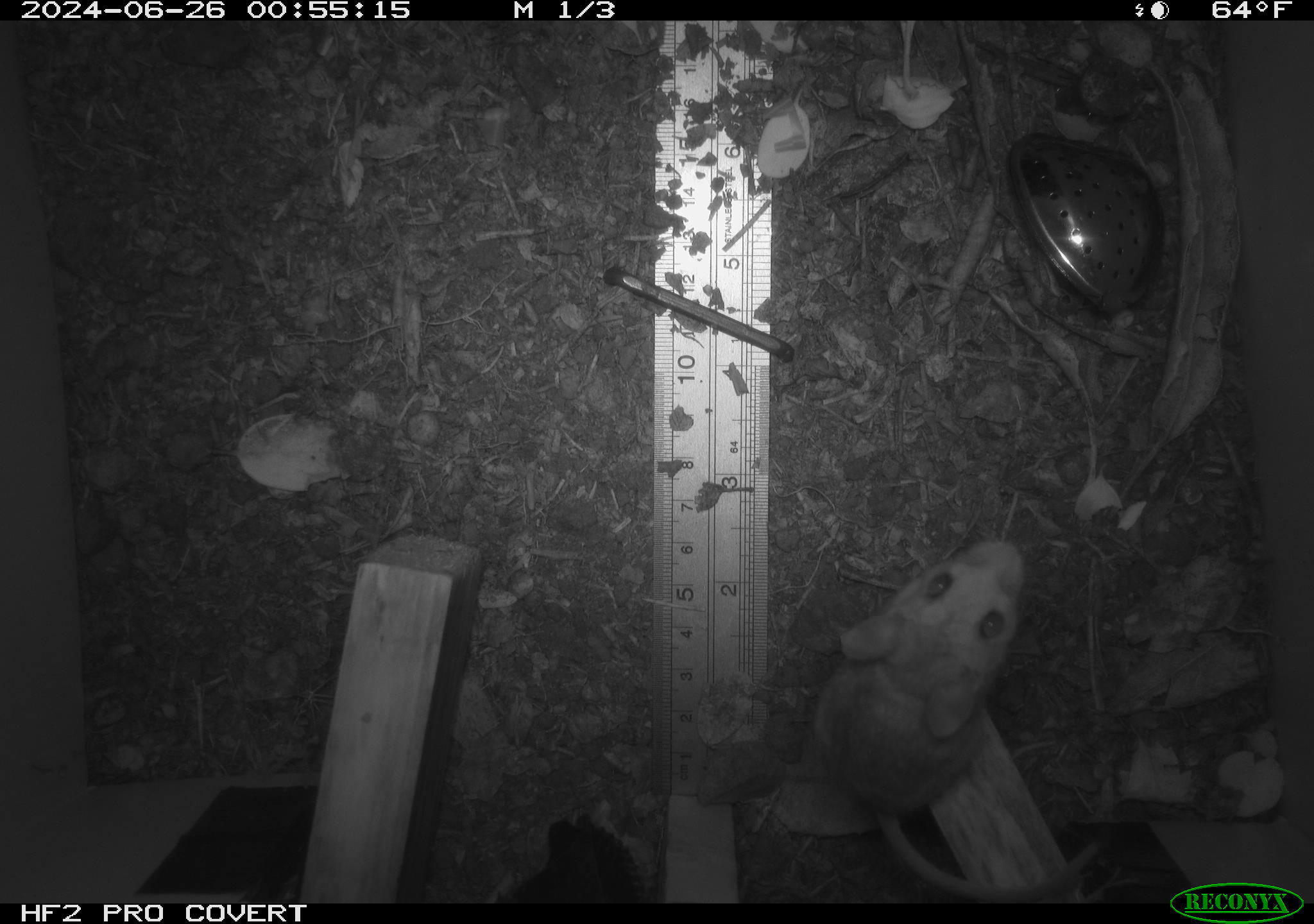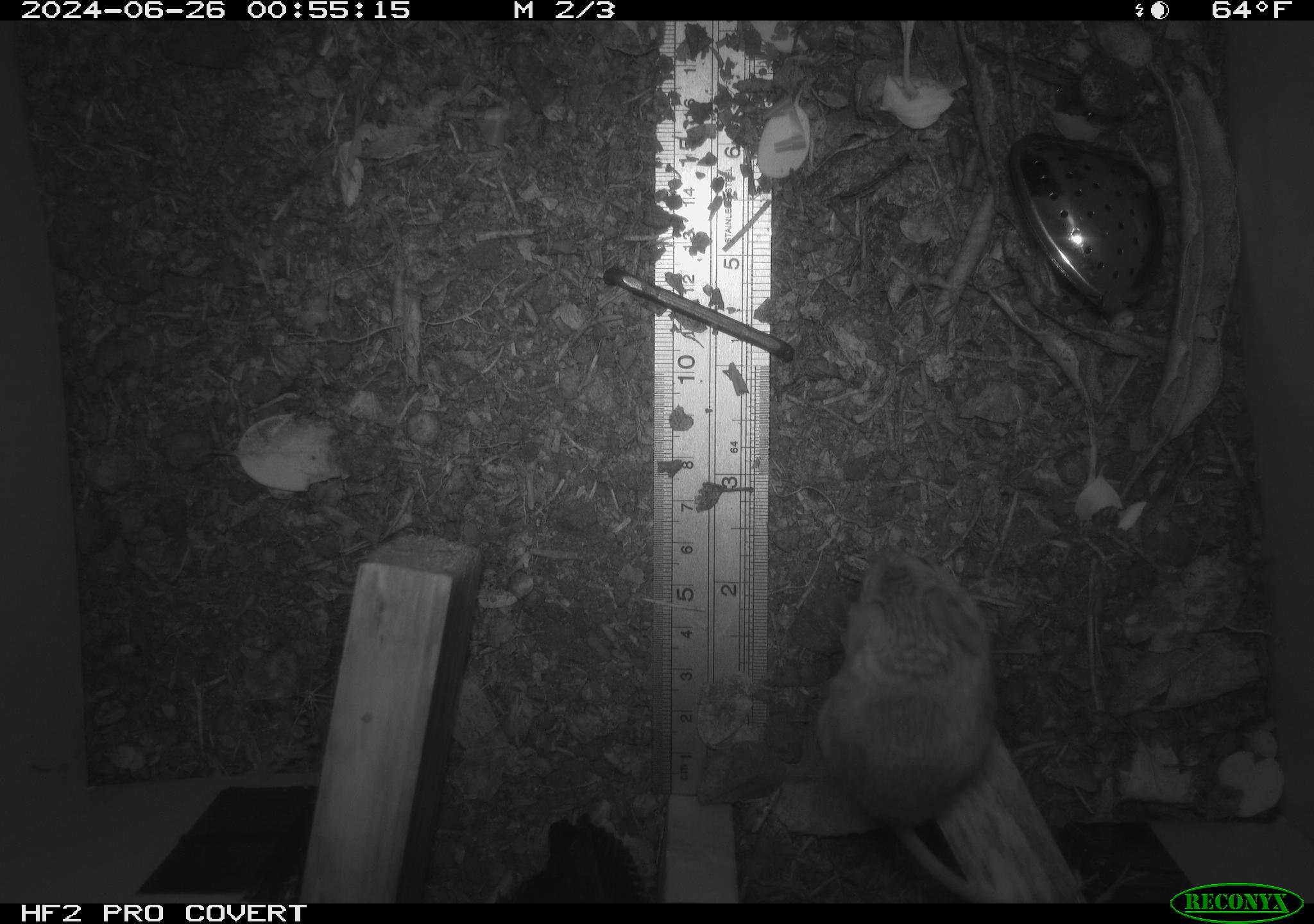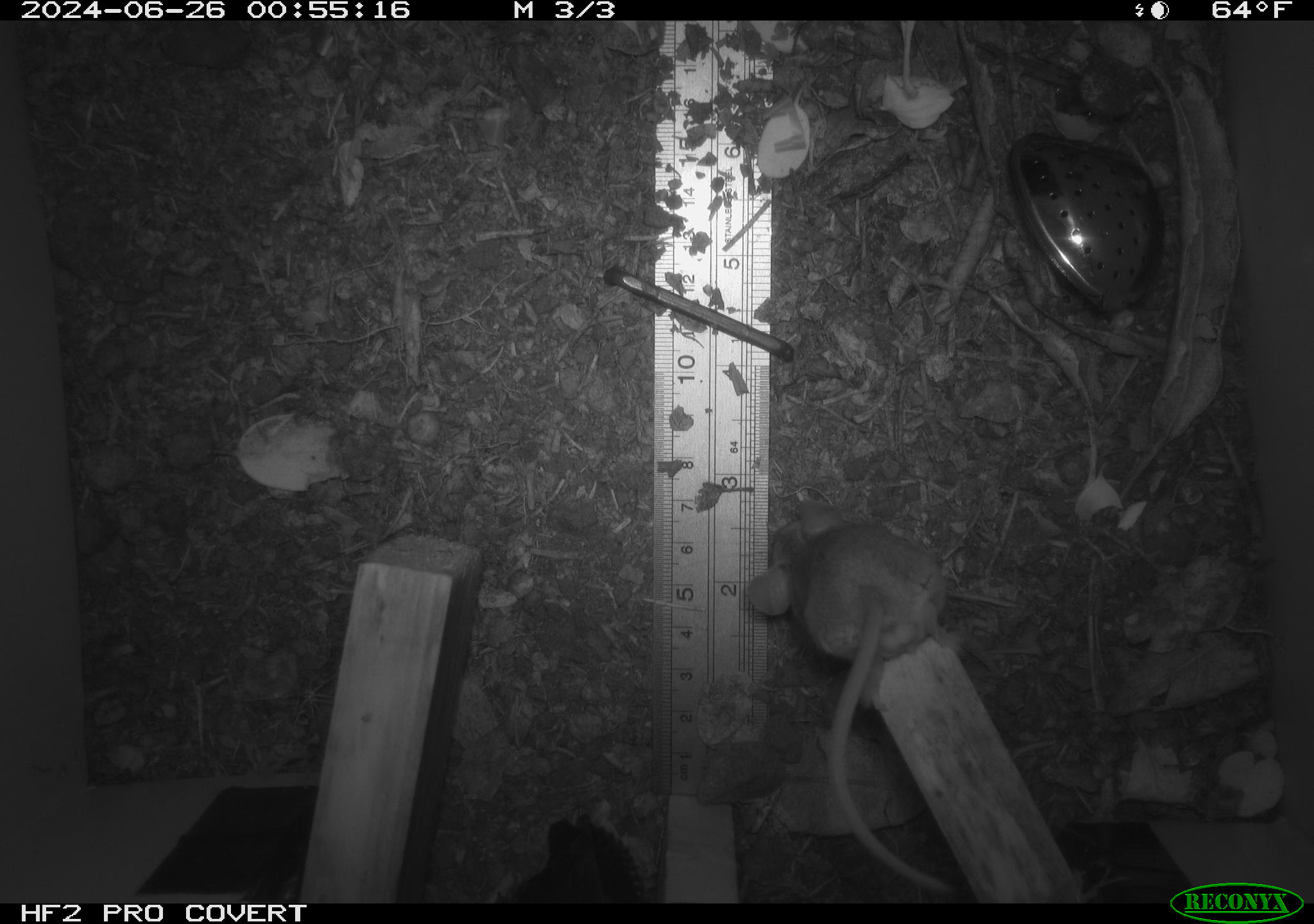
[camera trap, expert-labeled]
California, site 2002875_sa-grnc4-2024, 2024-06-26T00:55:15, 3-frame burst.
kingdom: Animalia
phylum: Chordata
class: Mammalia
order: Rodentia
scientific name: Rodentia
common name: rodent